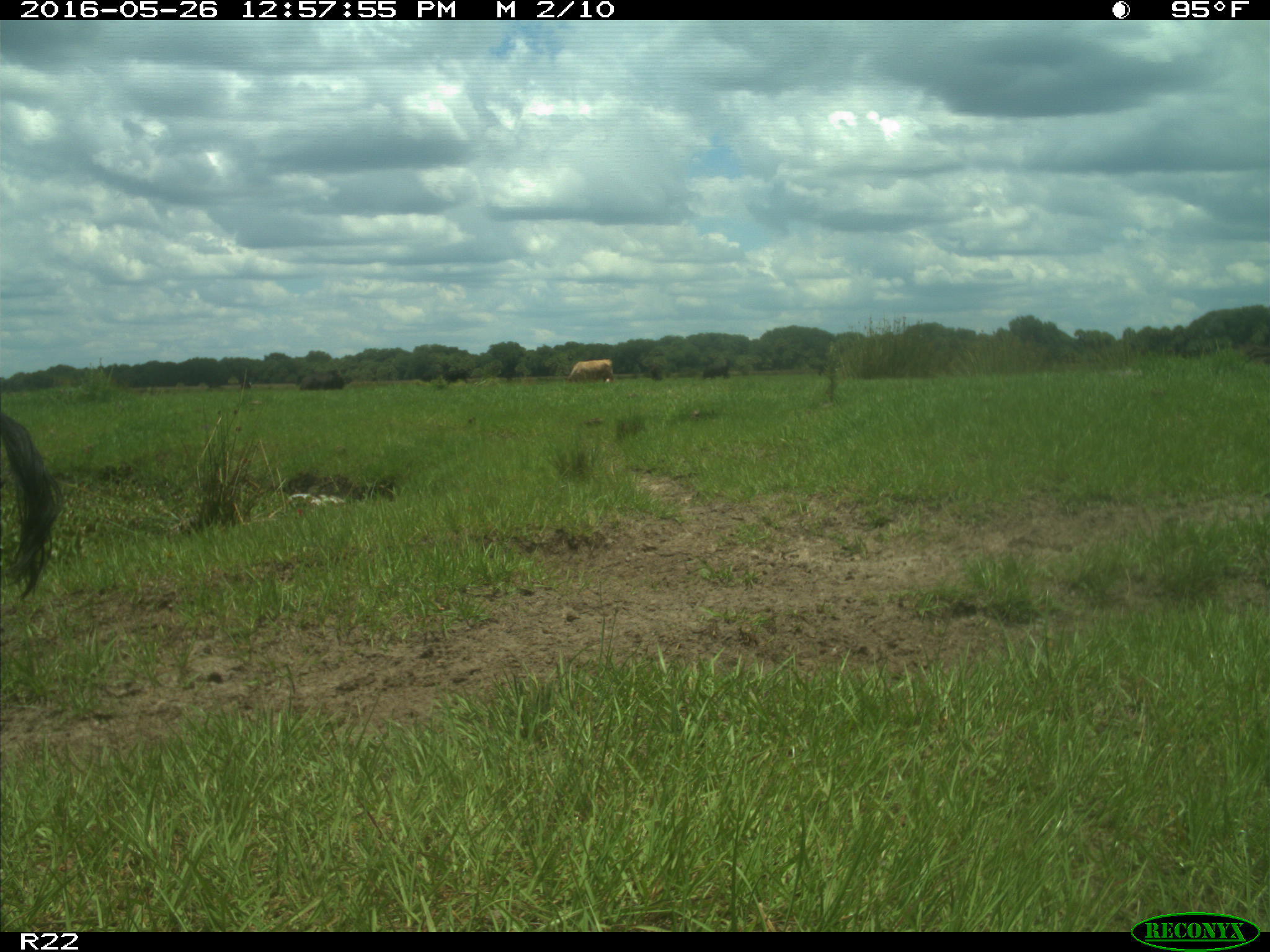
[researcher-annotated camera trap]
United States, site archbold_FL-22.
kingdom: Animalia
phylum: Chordata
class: Mammalia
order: Artiodactyla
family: Bovidae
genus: Bos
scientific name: Bos taurus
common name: domestic cow